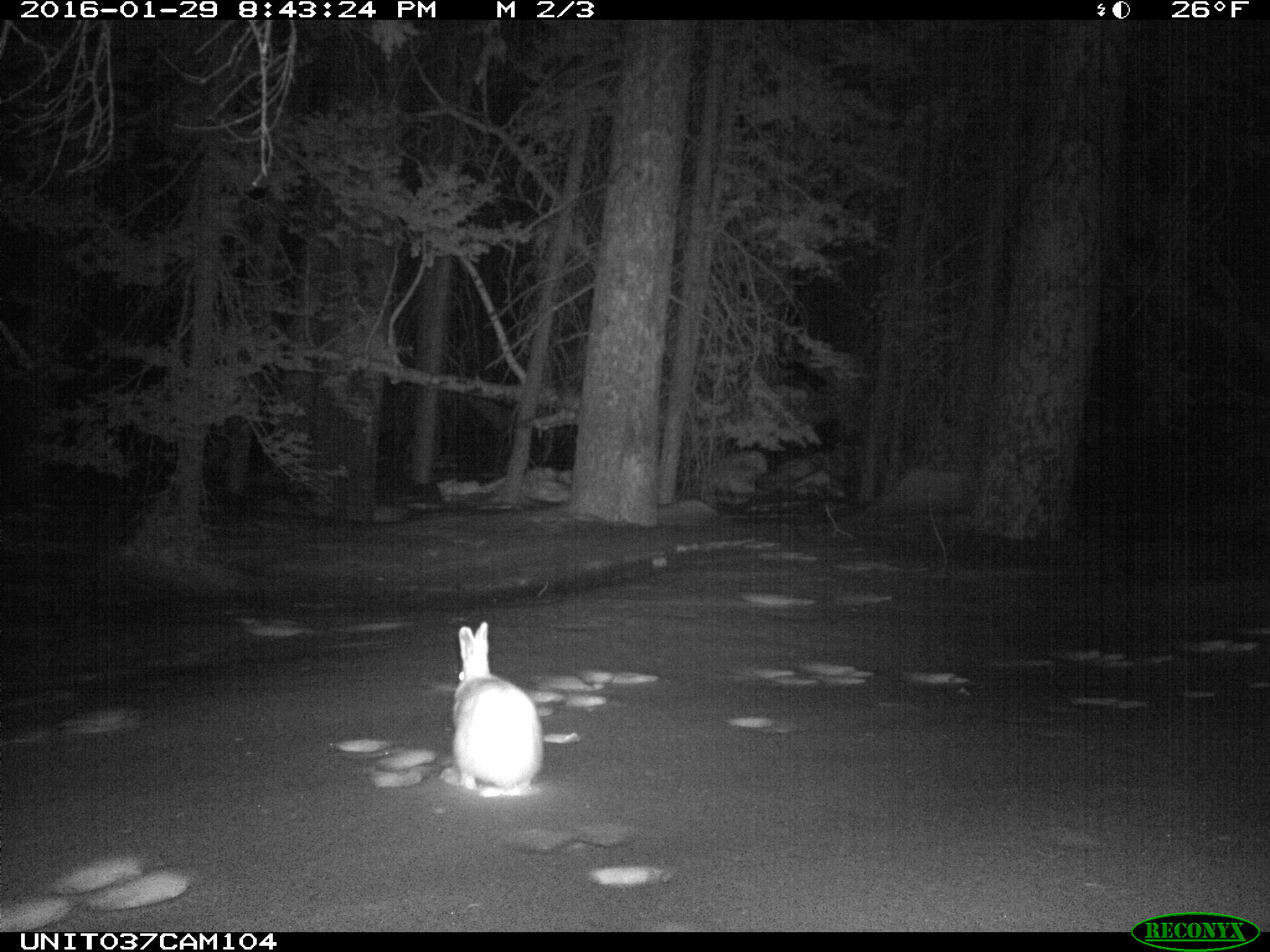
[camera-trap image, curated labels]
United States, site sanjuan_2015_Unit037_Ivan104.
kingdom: Animalia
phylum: Chordata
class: Mammalia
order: Lagomorpha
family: Leporidae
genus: Lepus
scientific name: Lepus americanus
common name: snowshoe hare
Lepus americanus (snowshoe hare).